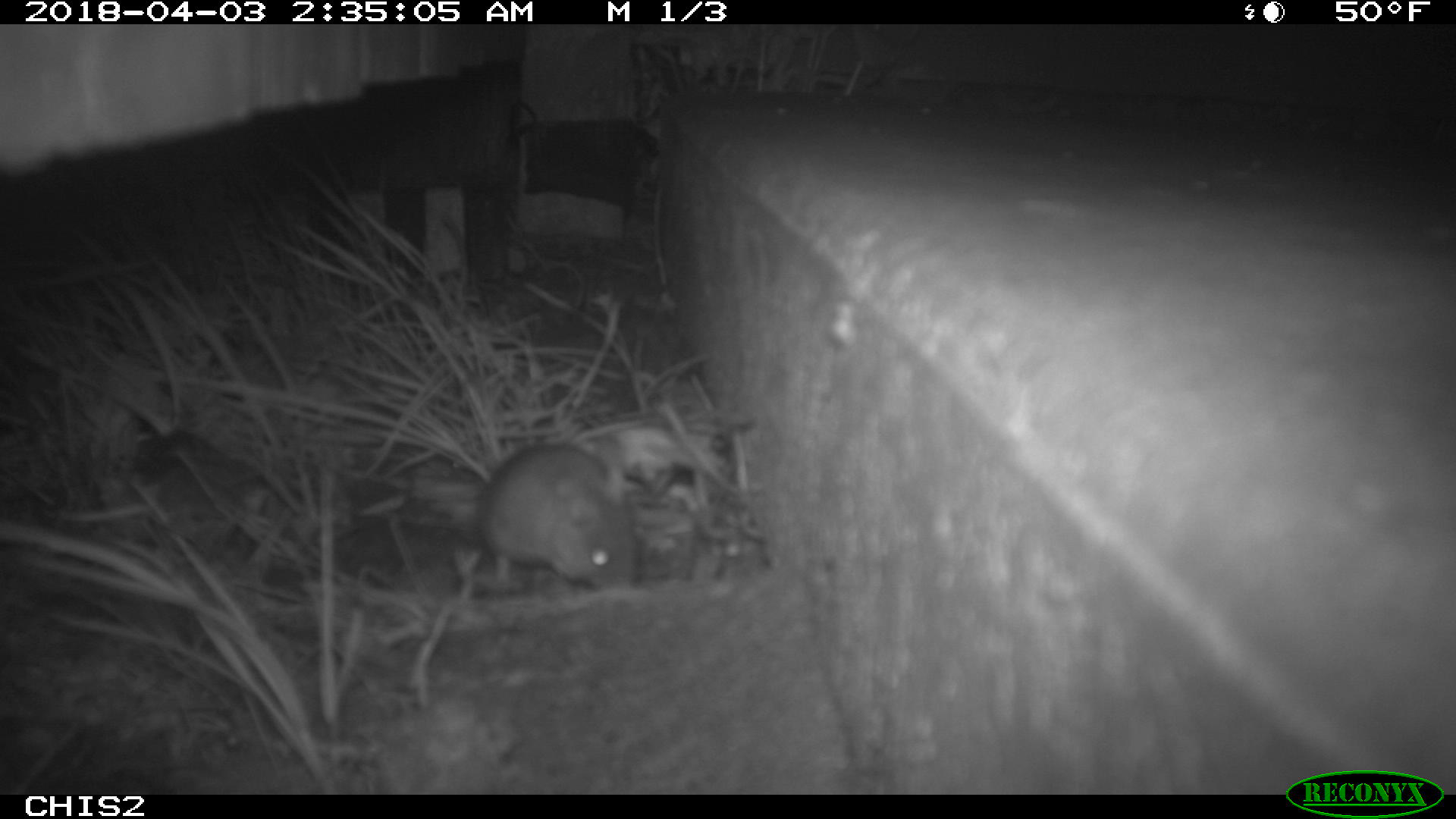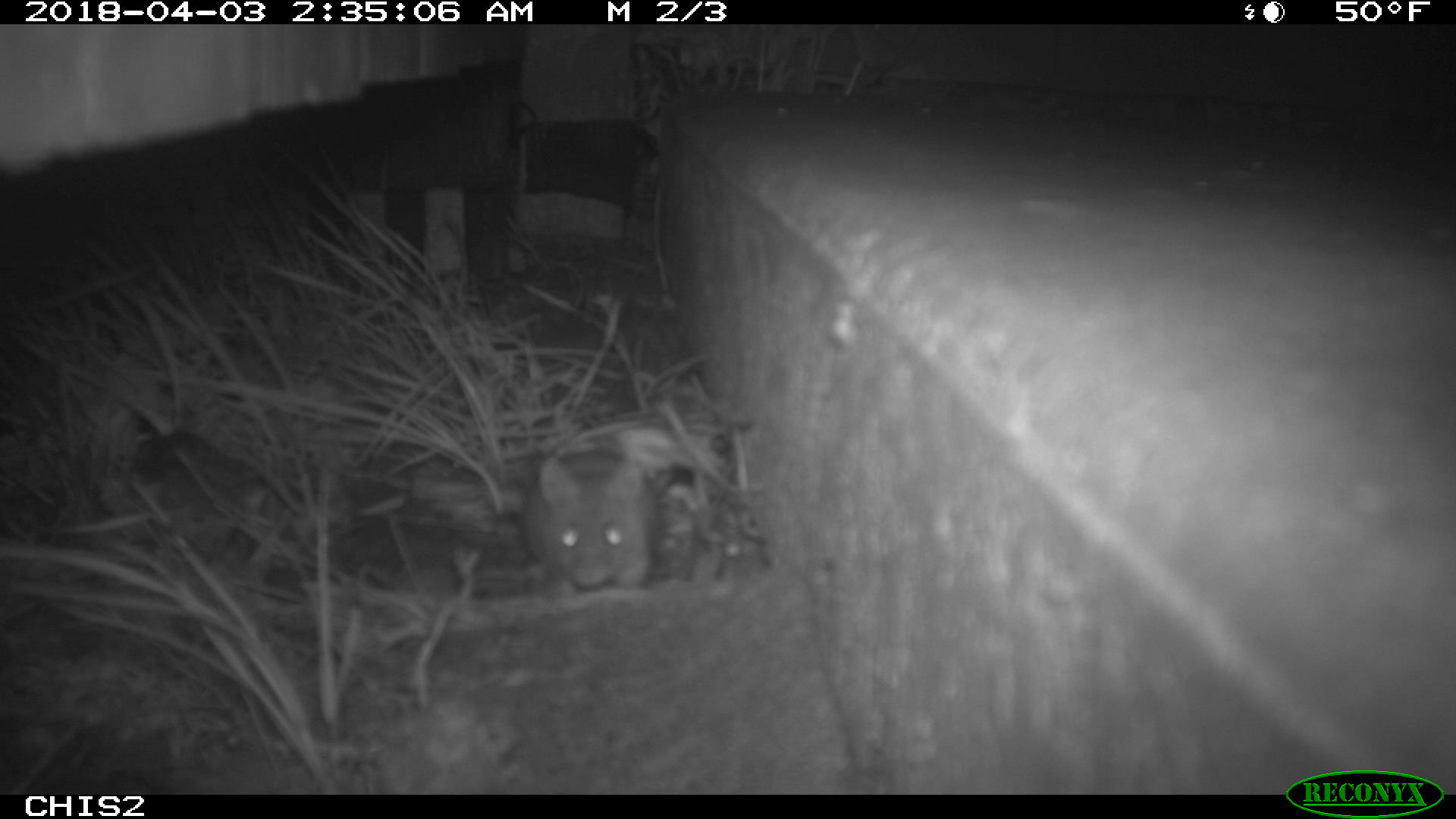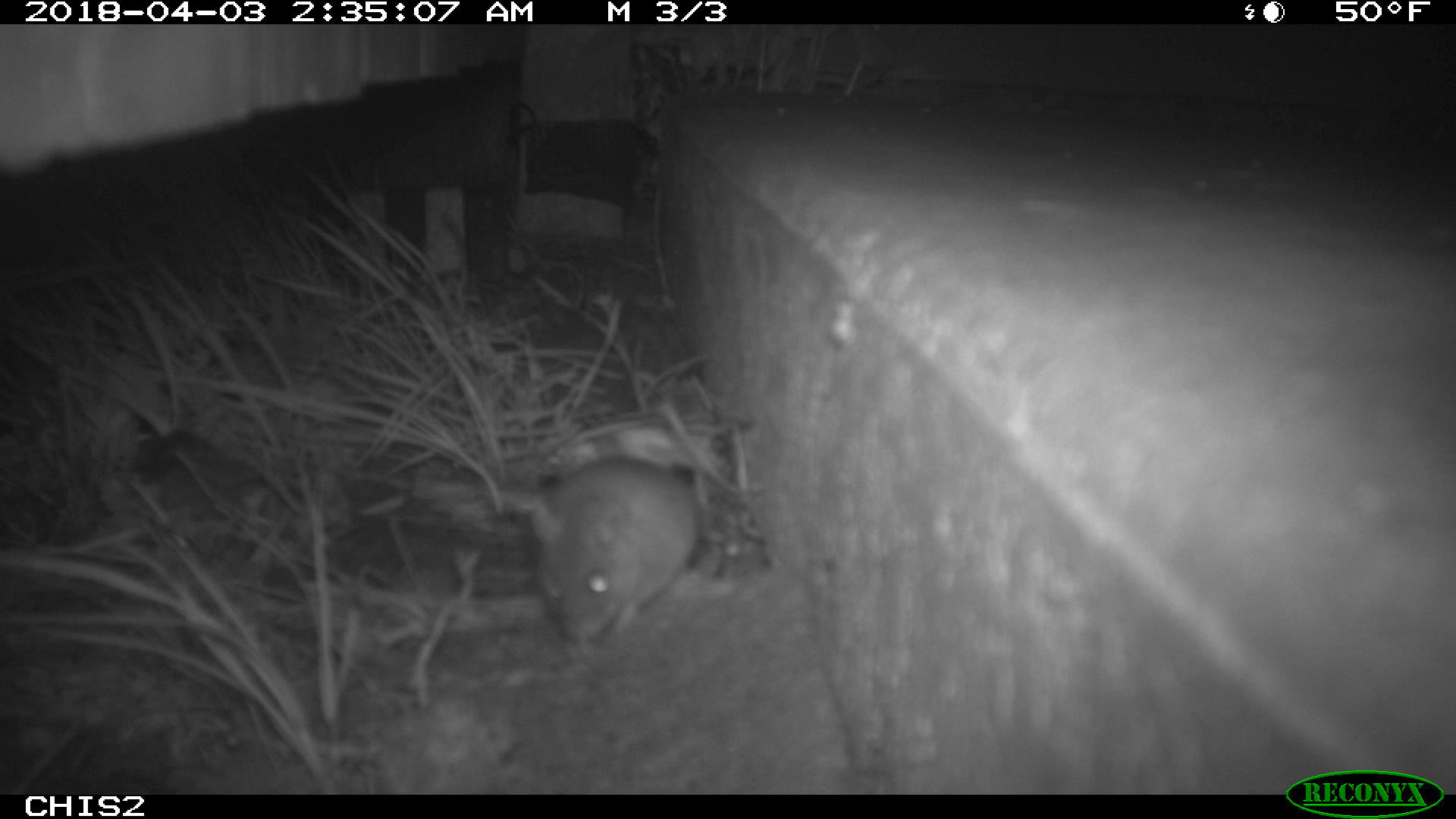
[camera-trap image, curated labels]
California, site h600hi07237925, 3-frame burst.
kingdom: Animalia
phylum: Chordata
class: Mammalia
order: Rodentia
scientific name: Rodentia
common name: rodent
Rodent (Rodentia).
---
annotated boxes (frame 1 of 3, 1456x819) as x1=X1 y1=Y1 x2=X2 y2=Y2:
rodent: x1=478 y1=444 x2=640 y2=592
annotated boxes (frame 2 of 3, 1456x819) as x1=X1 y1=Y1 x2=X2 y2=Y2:
rodent: x1=522 y1=451 x2=658 y2=595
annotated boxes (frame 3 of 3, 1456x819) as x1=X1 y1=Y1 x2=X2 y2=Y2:
rodent: x1=528 y1=456 x2=726 y2=642